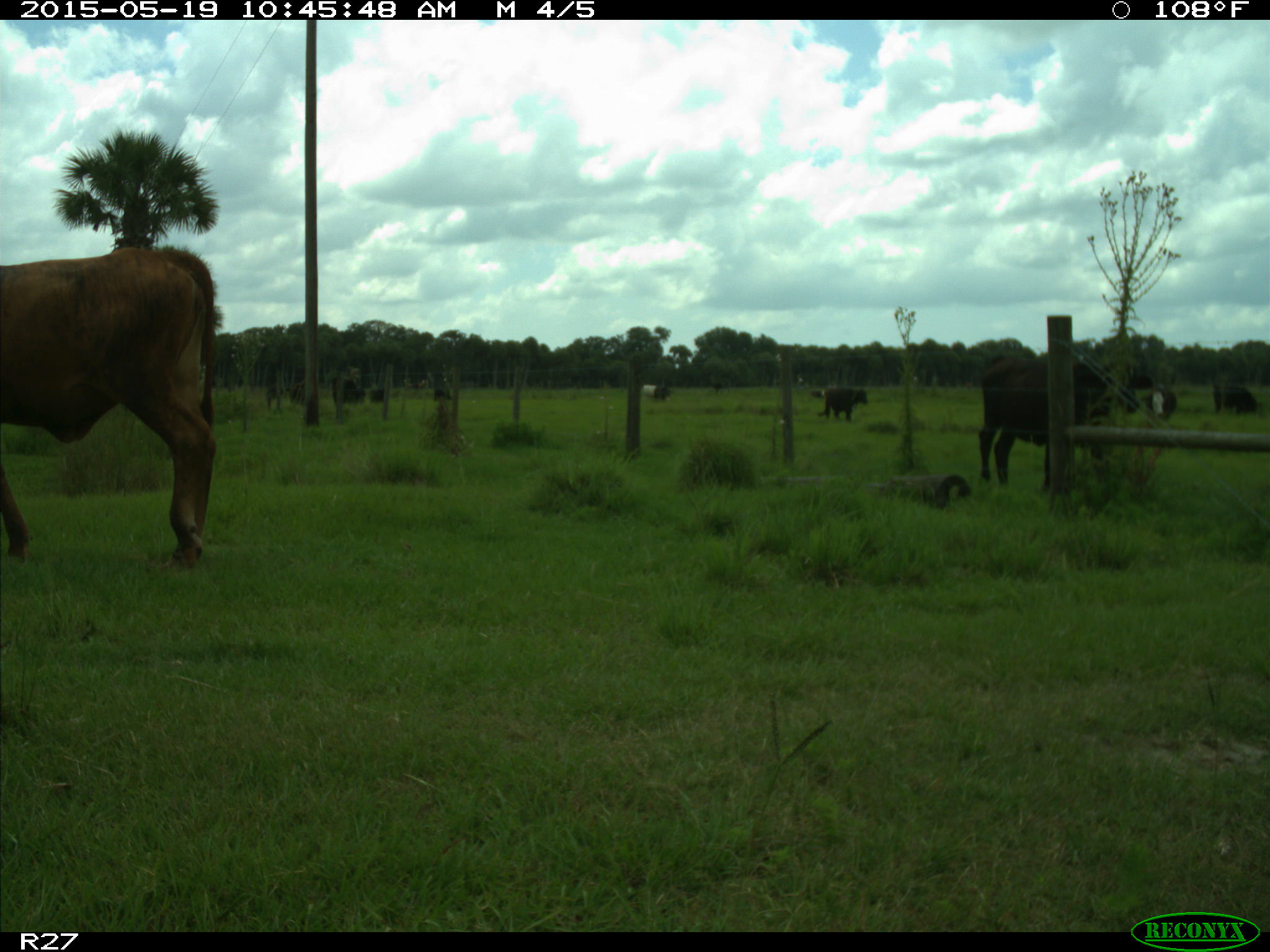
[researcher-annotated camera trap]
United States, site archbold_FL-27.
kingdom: Animalia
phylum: Chordata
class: Mammalia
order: Artiodactyla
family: Bovidae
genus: Bos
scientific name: Bos taurus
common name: domestic cow